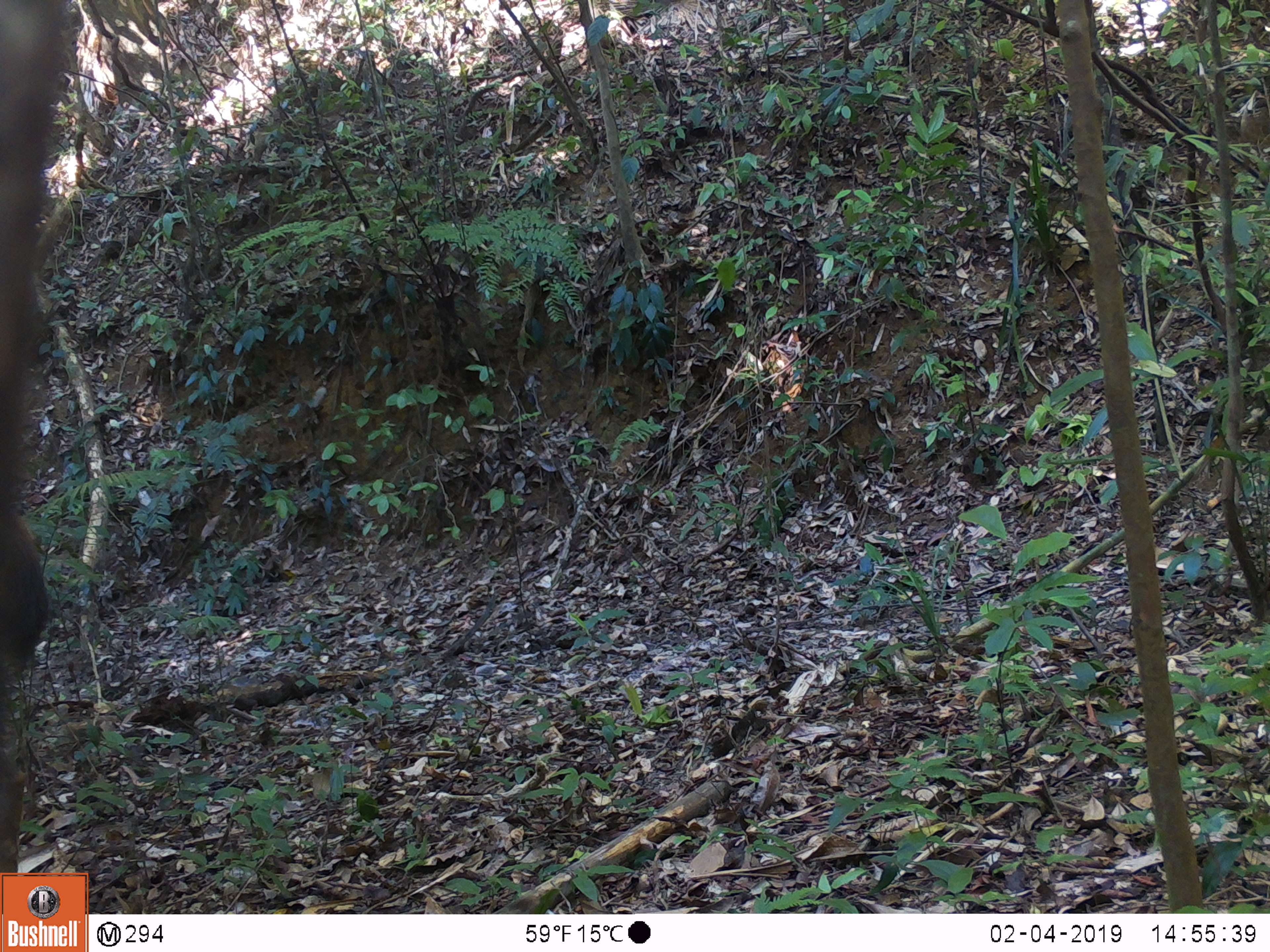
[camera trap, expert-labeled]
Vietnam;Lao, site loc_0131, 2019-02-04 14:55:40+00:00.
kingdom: Animalia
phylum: Chordata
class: Mammalia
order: Artiodactyla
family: Cervidae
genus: Rusa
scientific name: Rusa unicolor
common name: sambar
Sambar (Rusa unicolor). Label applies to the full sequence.